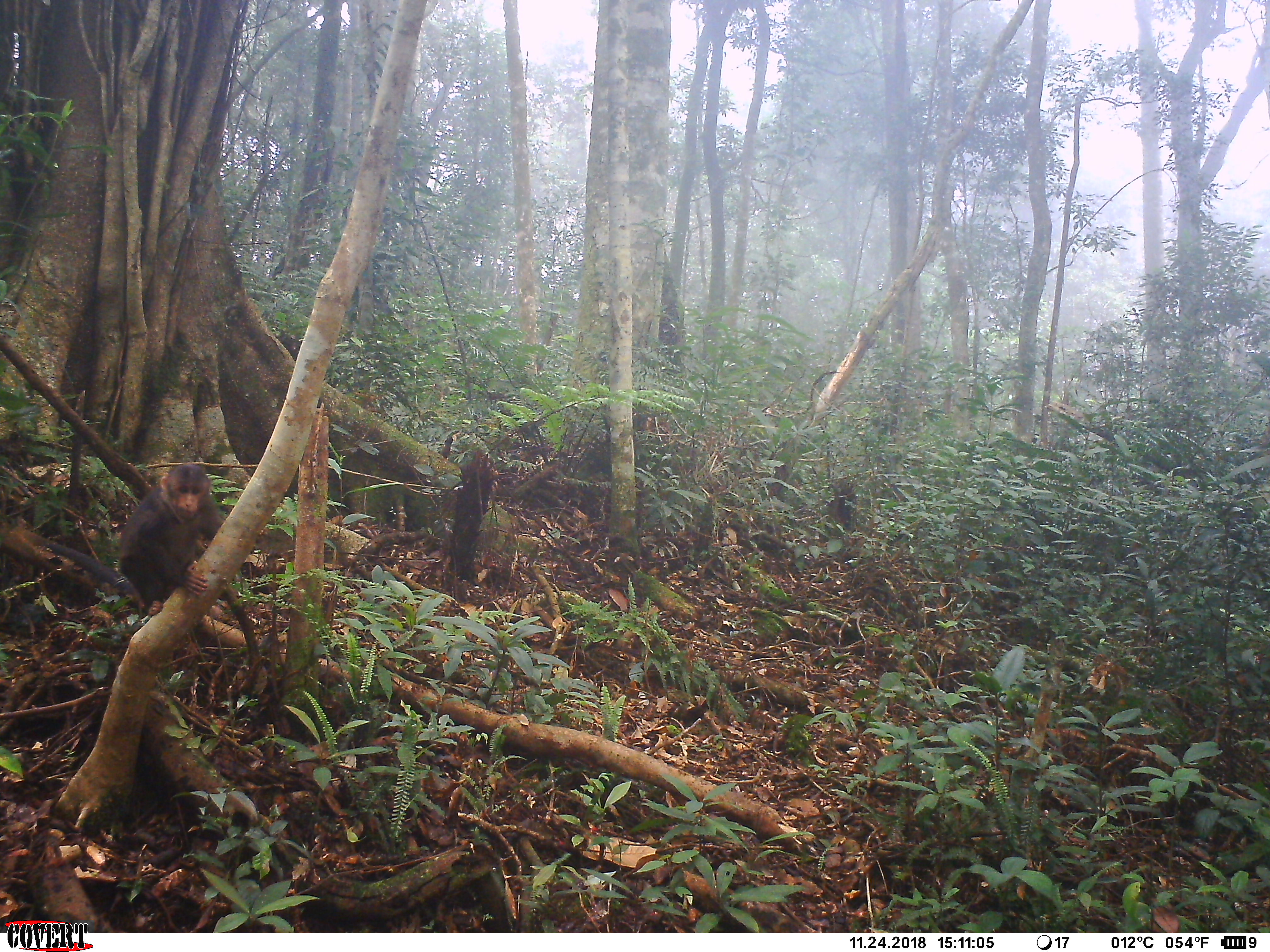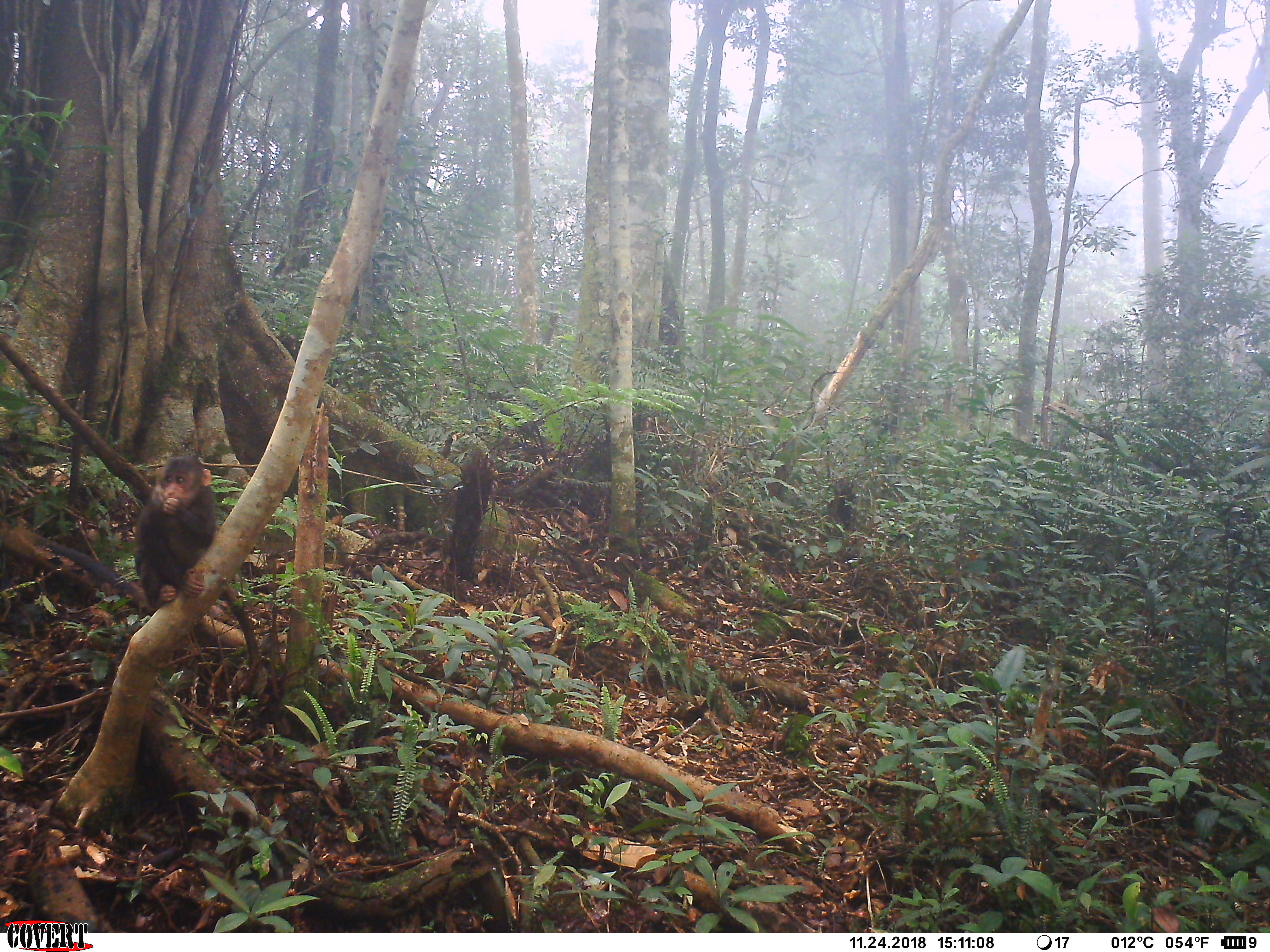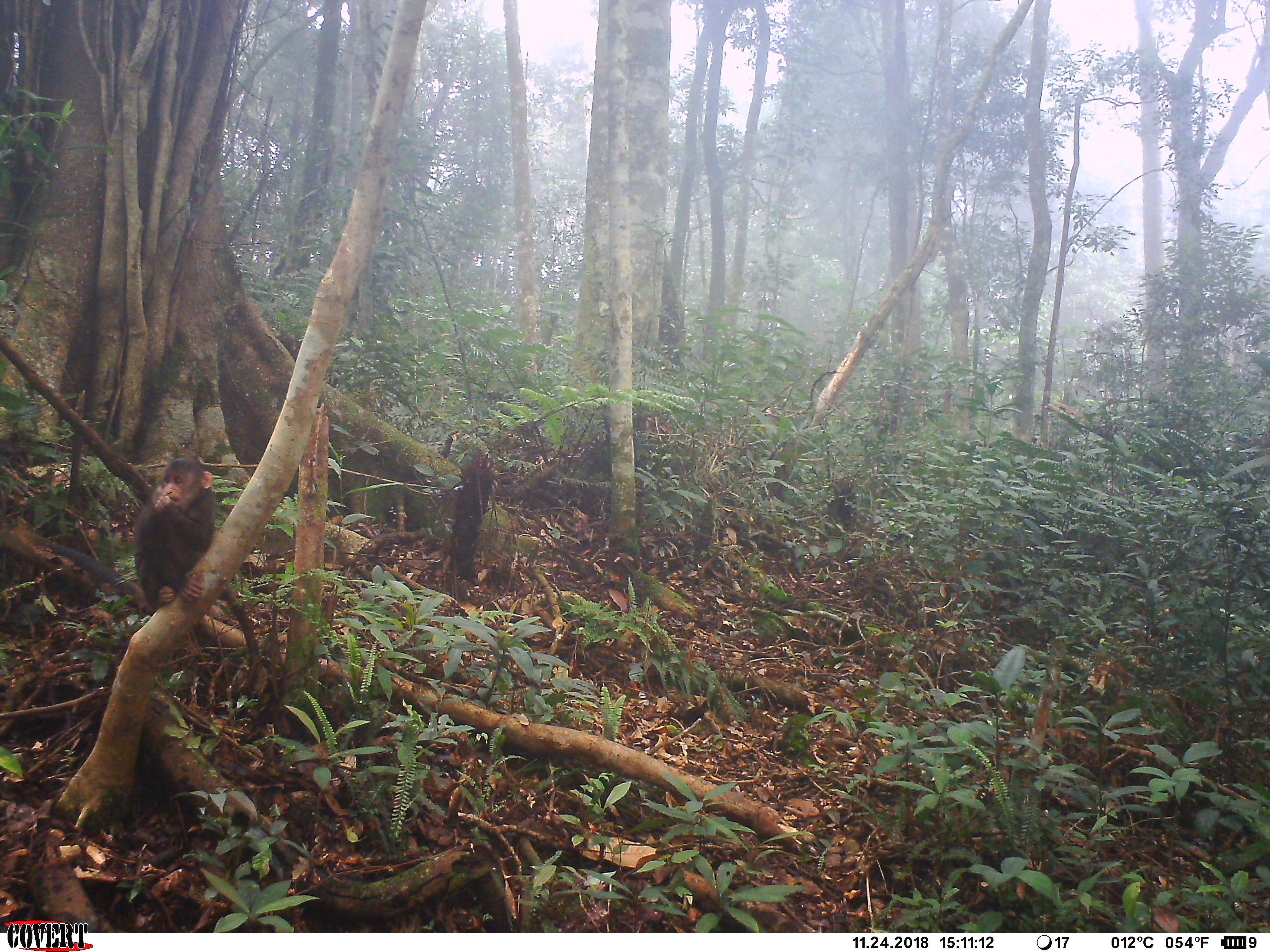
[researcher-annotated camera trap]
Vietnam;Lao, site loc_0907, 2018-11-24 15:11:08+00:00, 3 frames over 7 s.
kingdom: Animalia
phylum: Chordata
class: Mammalia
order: Primates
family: Cercopithecidae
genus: Macaca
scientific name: Macaca arctoides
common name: stump-tailed macaque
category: stump tailed macaque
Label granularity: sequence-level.